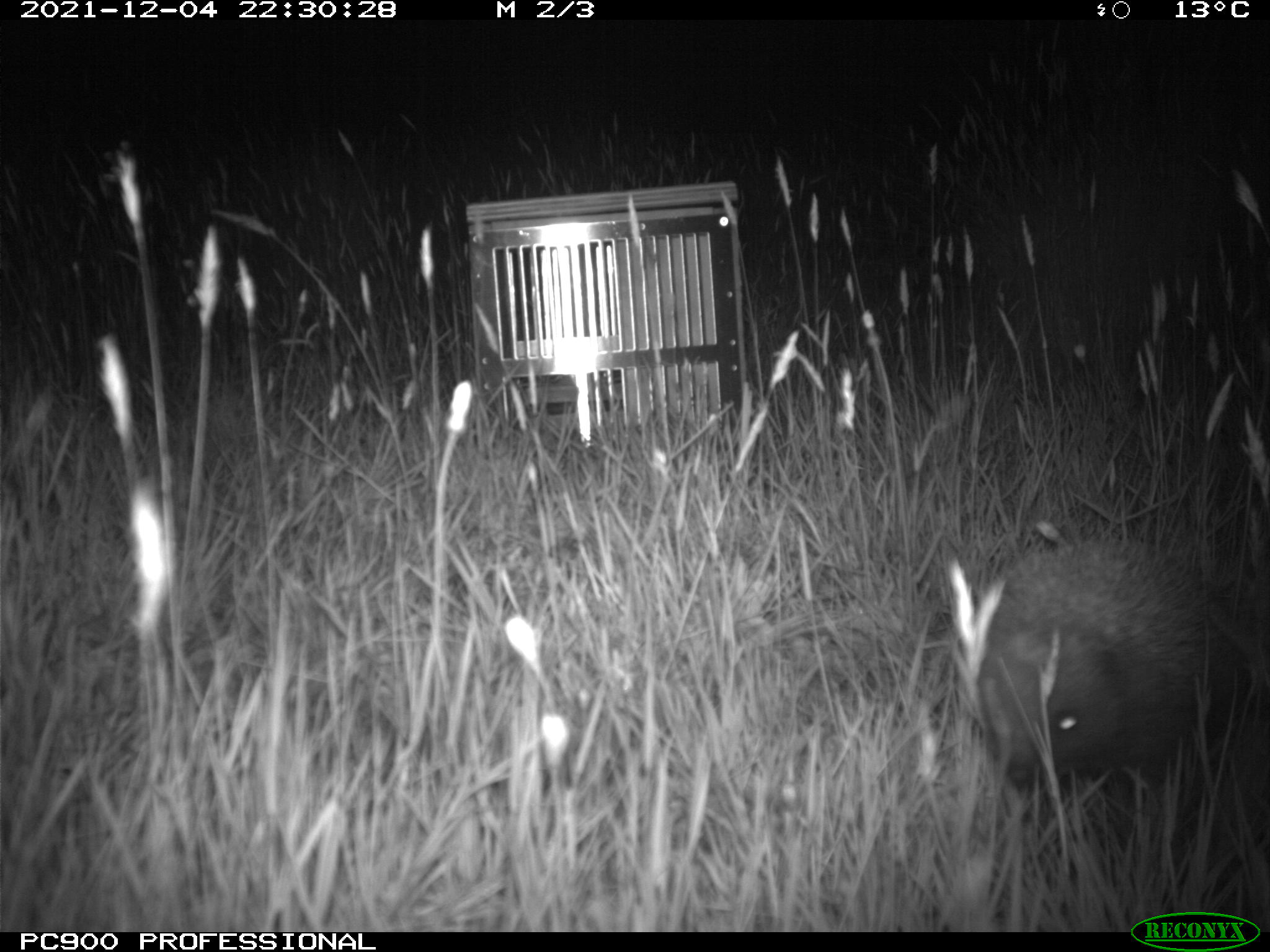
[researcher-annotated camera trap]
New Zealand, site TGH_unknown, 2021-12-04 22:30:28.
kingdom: Animalia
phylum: Chordata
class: Mammalia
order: Eulipotyphla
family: Erinaceidae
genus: Erinaceus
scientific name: Erinaceus europaeus europaeus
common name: european hedgehog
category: hedgehog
Hedgehog (european hedgehog) (Erinaceus europaeus europaeus).